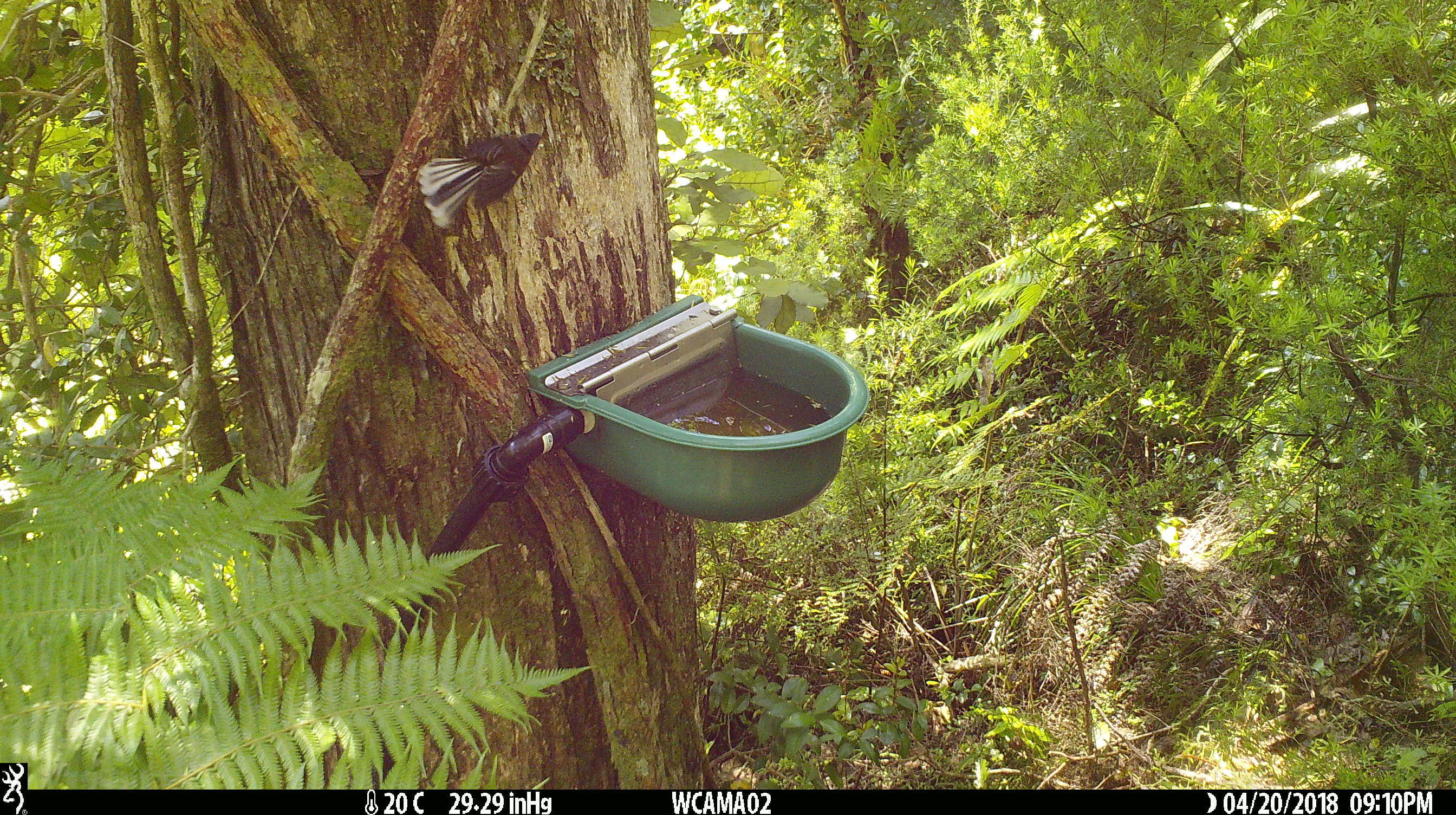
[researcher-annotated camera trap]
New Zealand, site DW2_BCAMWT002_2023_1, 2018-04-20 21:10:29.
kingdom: Animalia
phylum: Chordata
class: Aves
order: Passeriformes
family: Rhipiduridae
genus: Rhipidura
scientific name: Rhipidura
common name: fantails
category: fantail